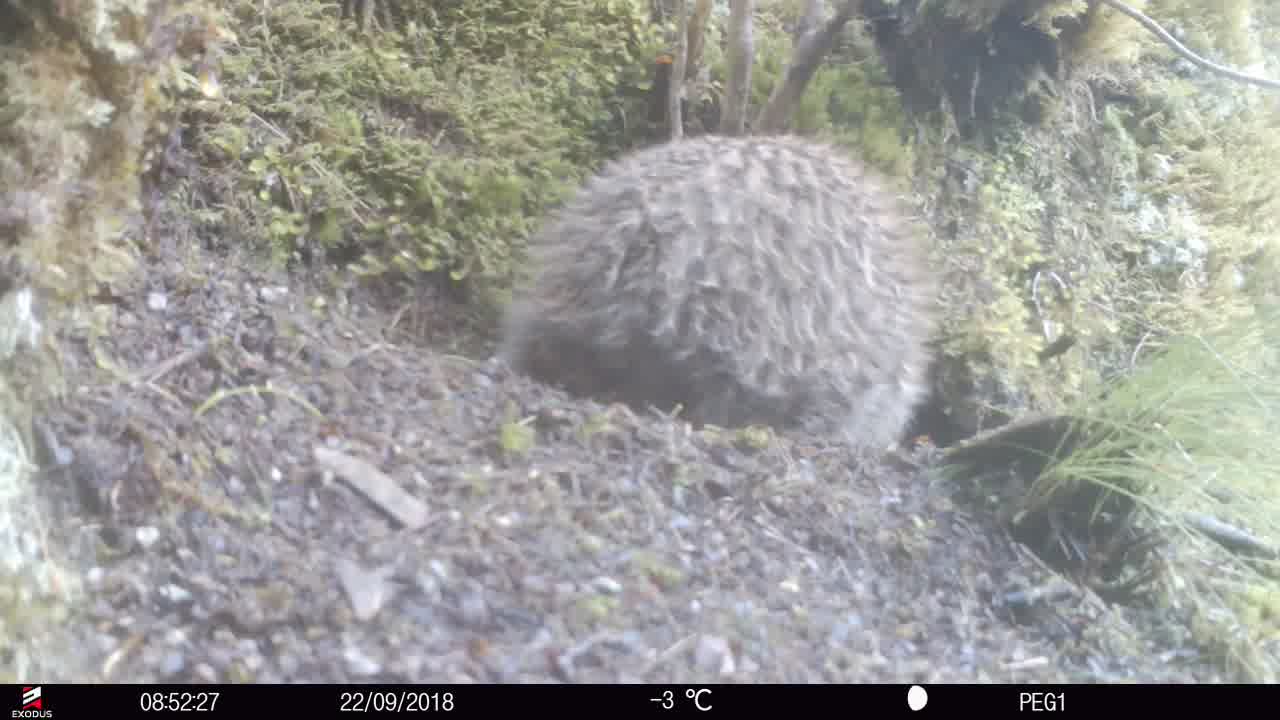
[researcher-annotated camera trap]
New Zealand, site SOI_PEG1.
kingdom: Animalia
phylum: Chordata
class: Aves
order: Apterygiformes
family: Apterygidae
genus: Apteryx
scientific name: Apteryx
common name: kiwi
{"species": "kiwi (Apteryx)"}